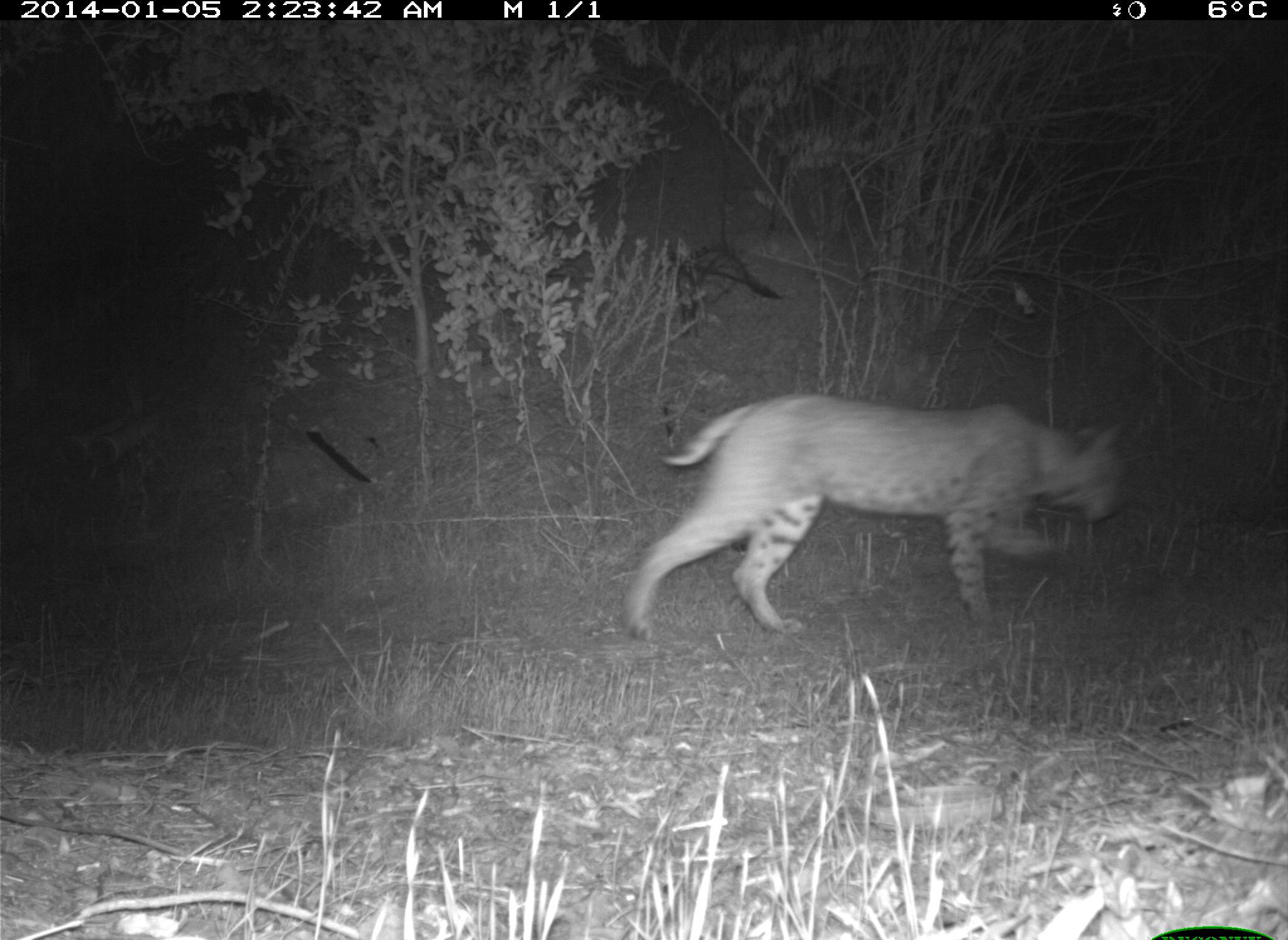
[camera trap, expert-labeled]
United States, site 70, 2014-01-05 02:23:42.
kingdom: Animalia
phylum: Chordata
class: Mammalia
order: Carnivora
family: Felidae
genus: Lynx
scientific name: Lynx rufus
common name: bobcat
Bobcat (Lynx rufus).